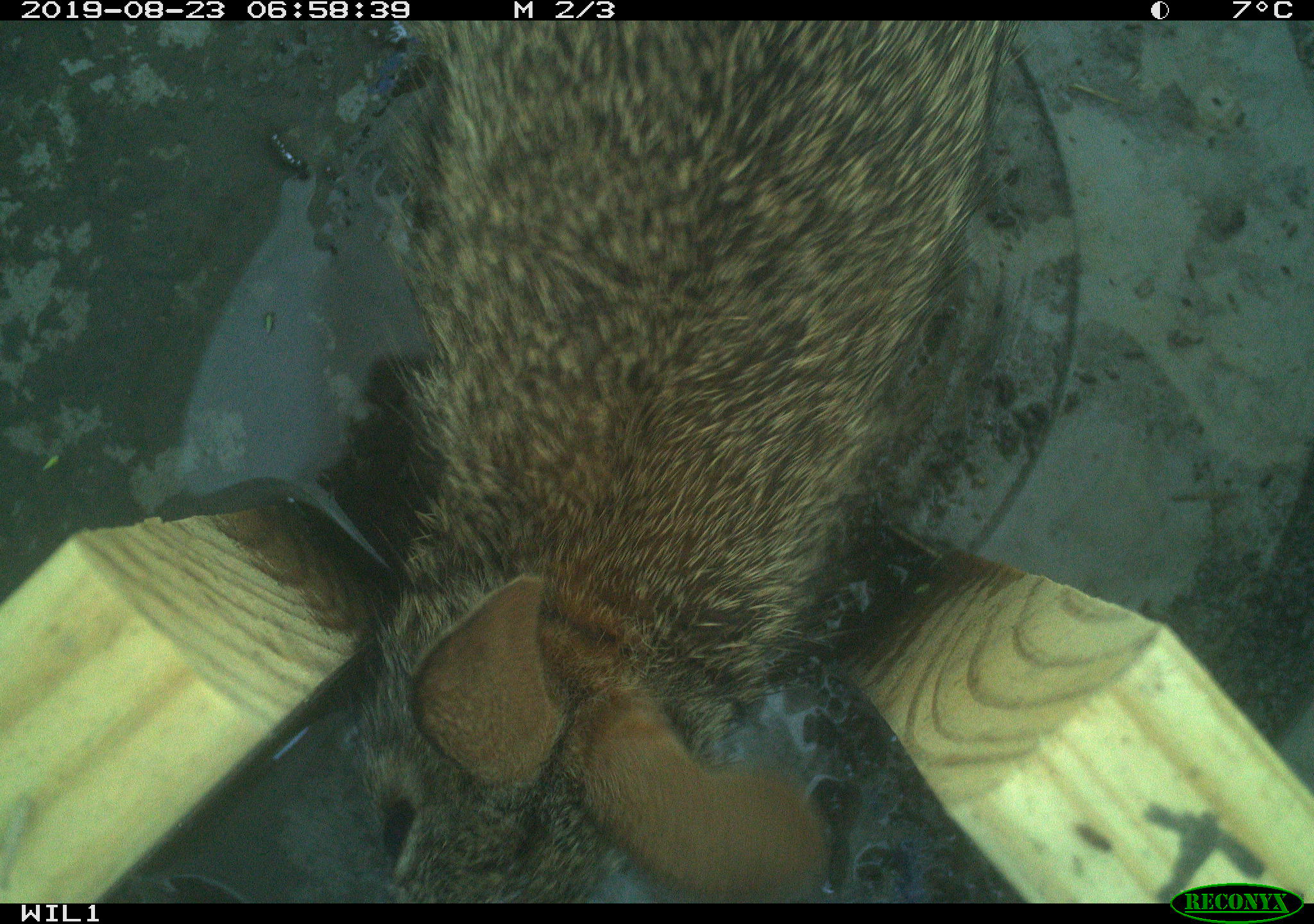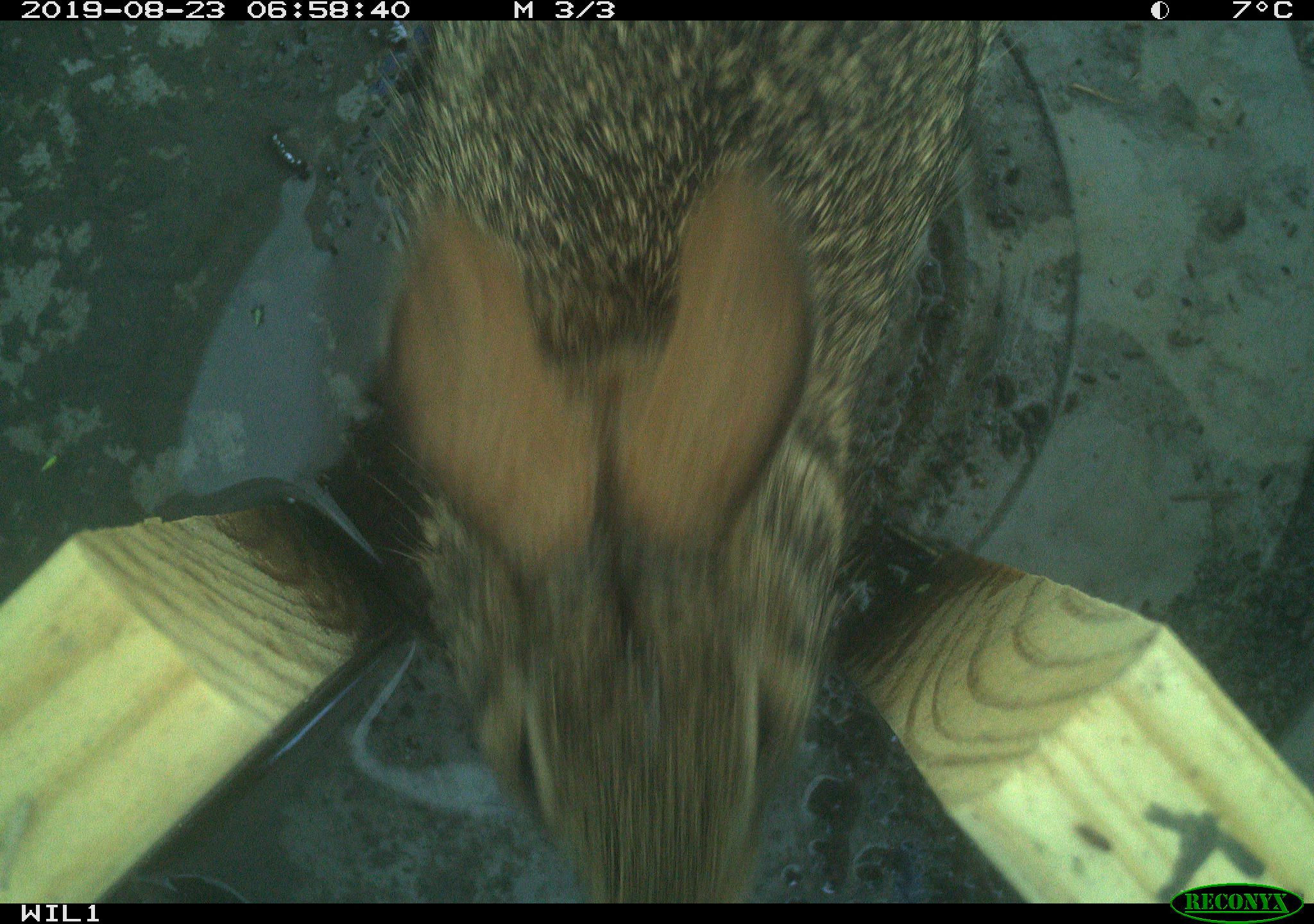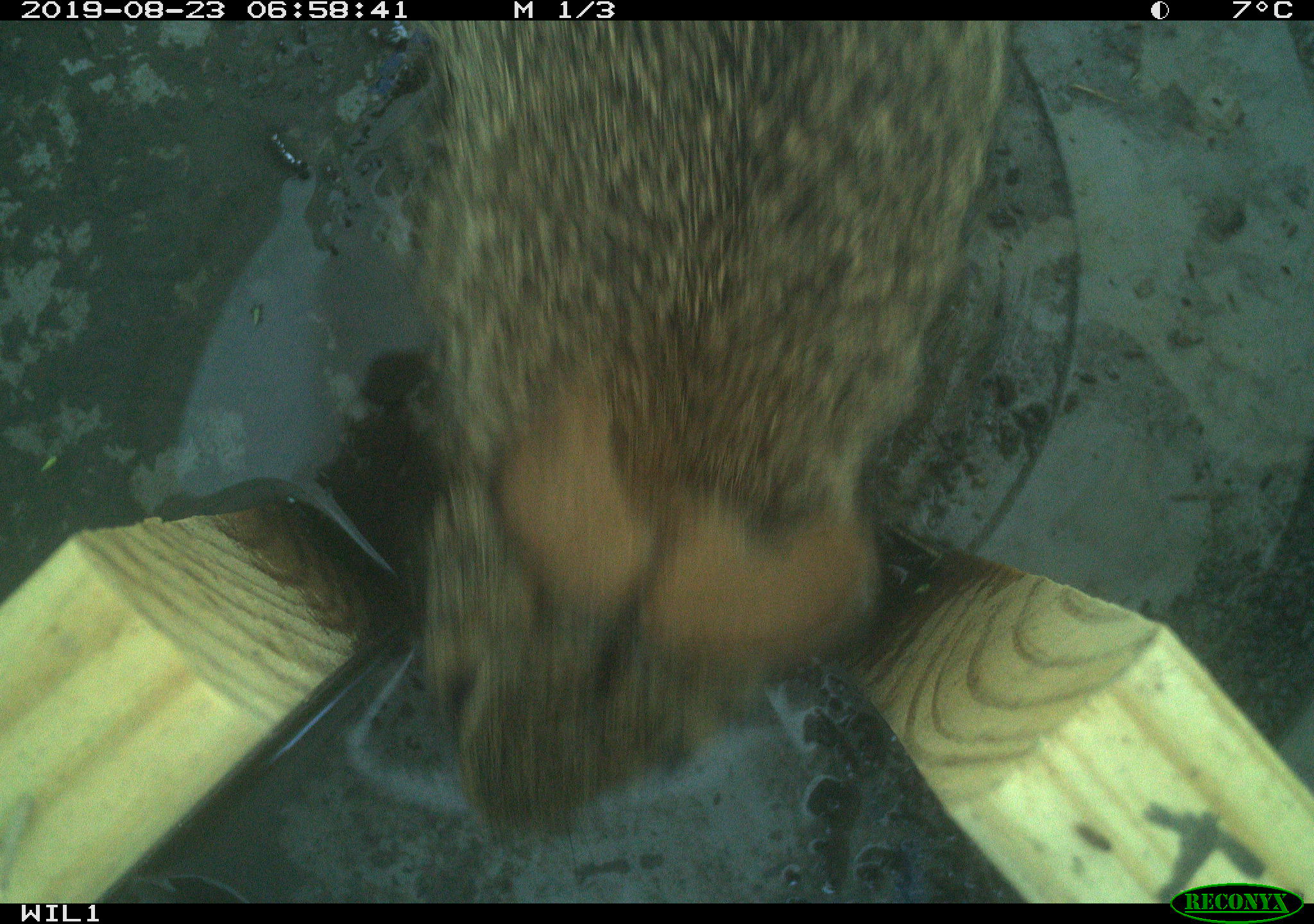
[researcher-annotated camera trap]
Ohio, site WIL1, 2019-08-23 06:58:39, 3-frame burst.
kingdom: Animalia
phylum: Chordata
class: Mammalia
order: Lagomorpha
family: Leporidae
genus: Sylvilagus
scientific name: Sylvilagus floridanus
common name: eastern cottontail